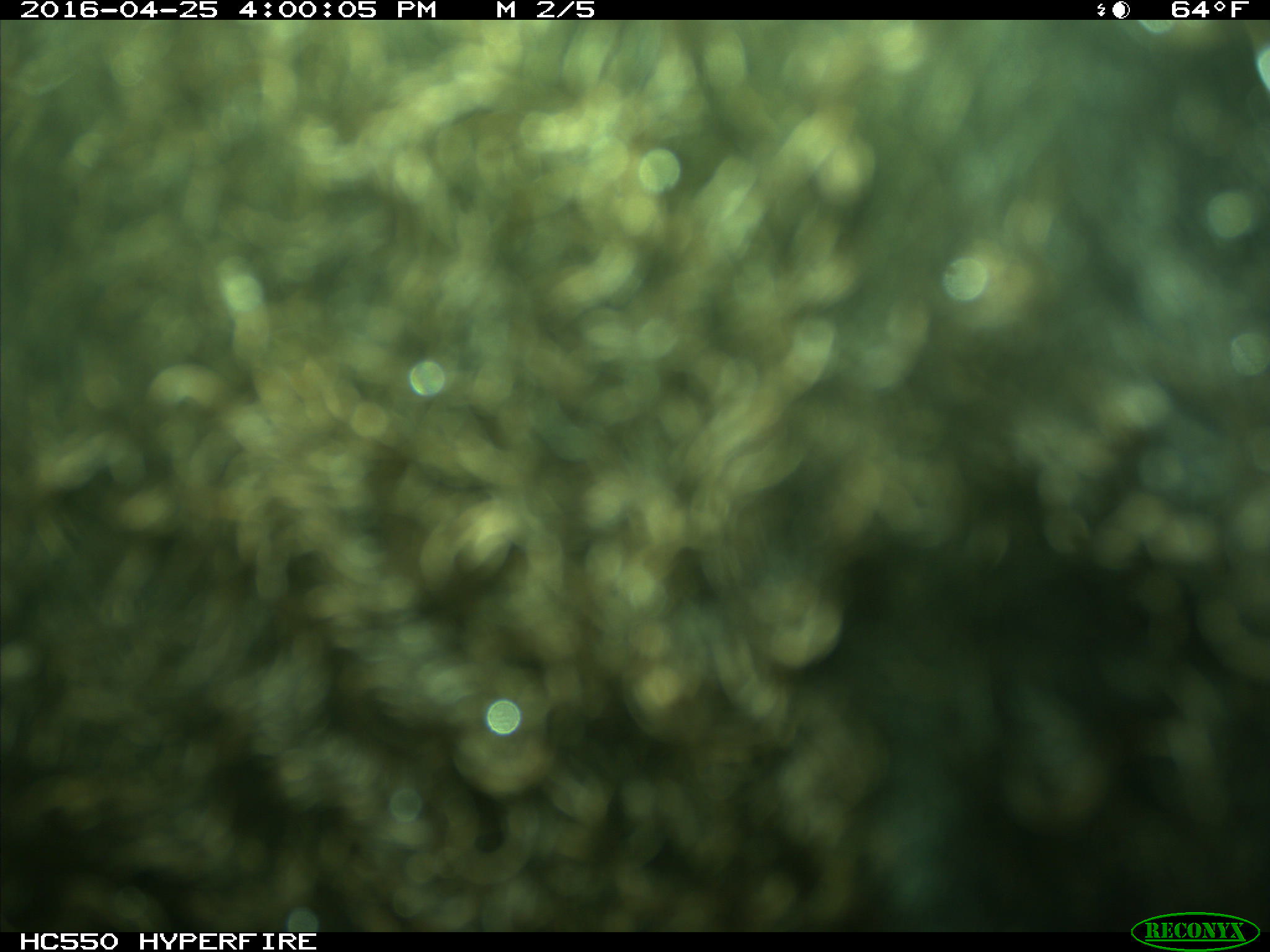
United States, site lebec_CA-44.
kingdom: Animalia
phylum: Chordata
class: Mammalia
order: Artiodactyla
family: Bovidae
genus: Bos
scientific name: Bos taurus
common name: domestic cow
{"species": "Bos taurus (domestic cow)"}